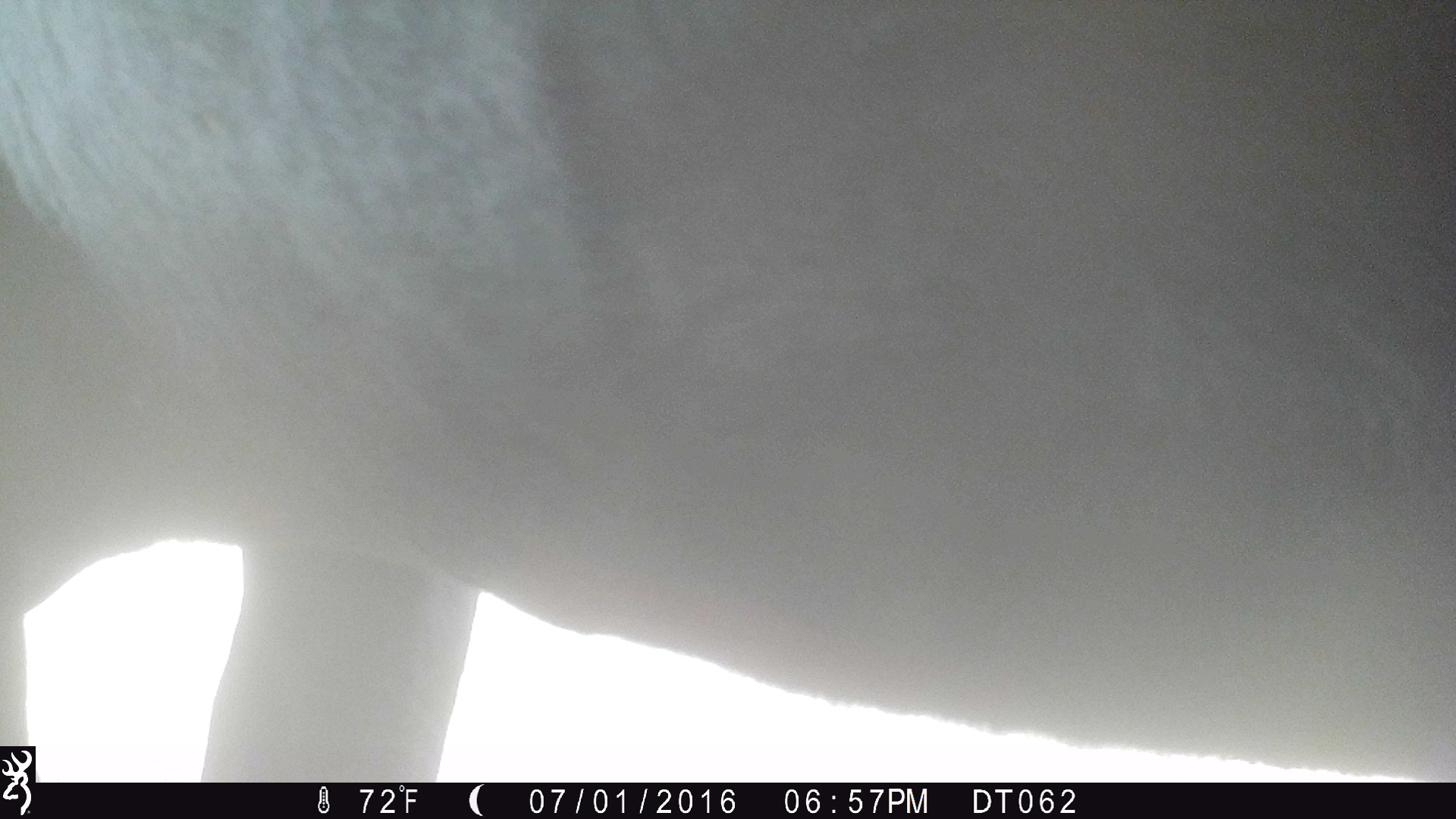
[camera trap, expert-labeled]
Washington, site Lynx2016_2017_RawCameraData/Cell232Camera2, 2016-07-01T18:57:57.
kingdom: Animalia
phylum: Chordata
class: Mammalia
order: Artiodactyla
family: Bovidae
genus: Bos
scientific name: Bos taurus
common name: domestic cattle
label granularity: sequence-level